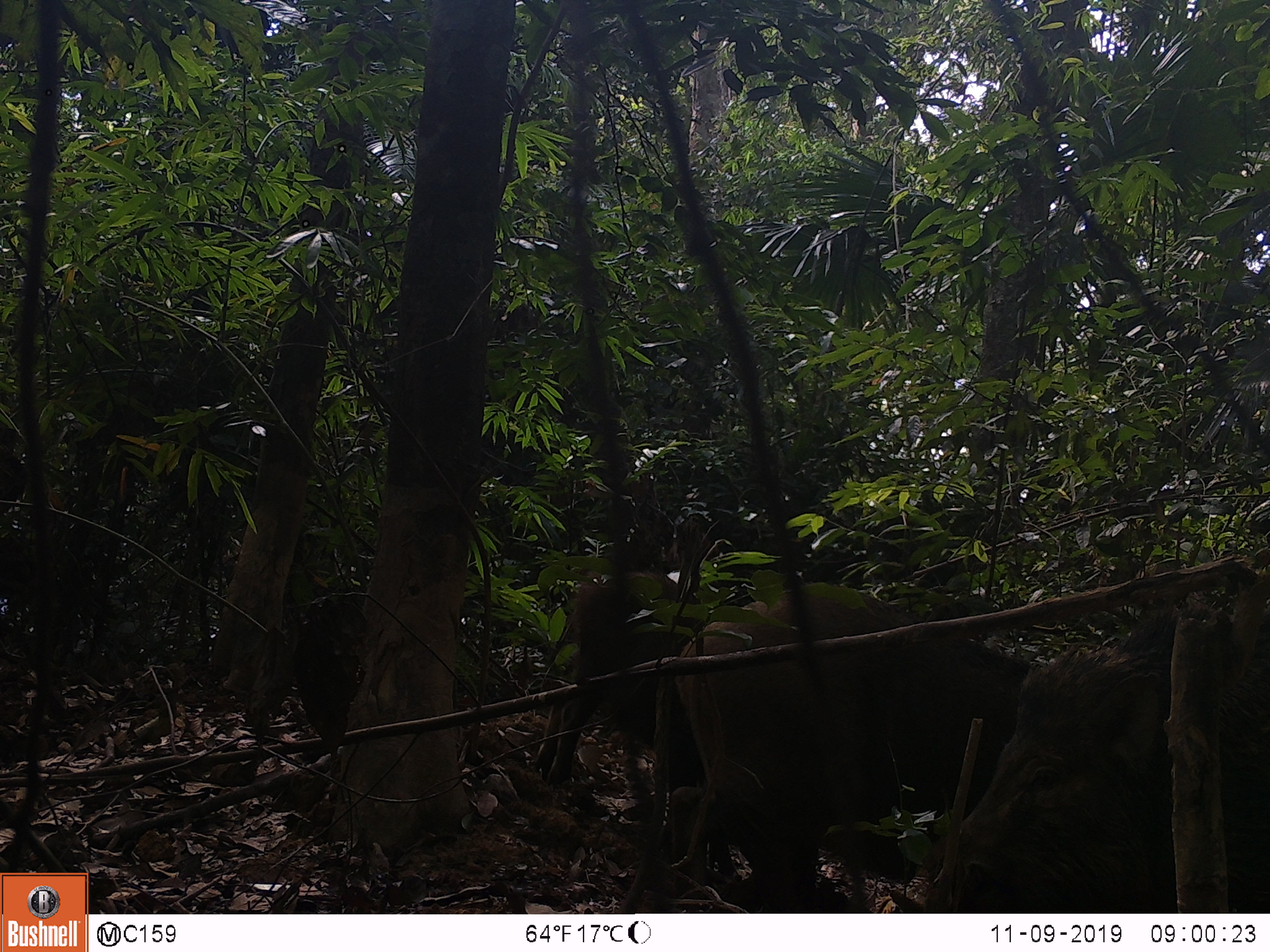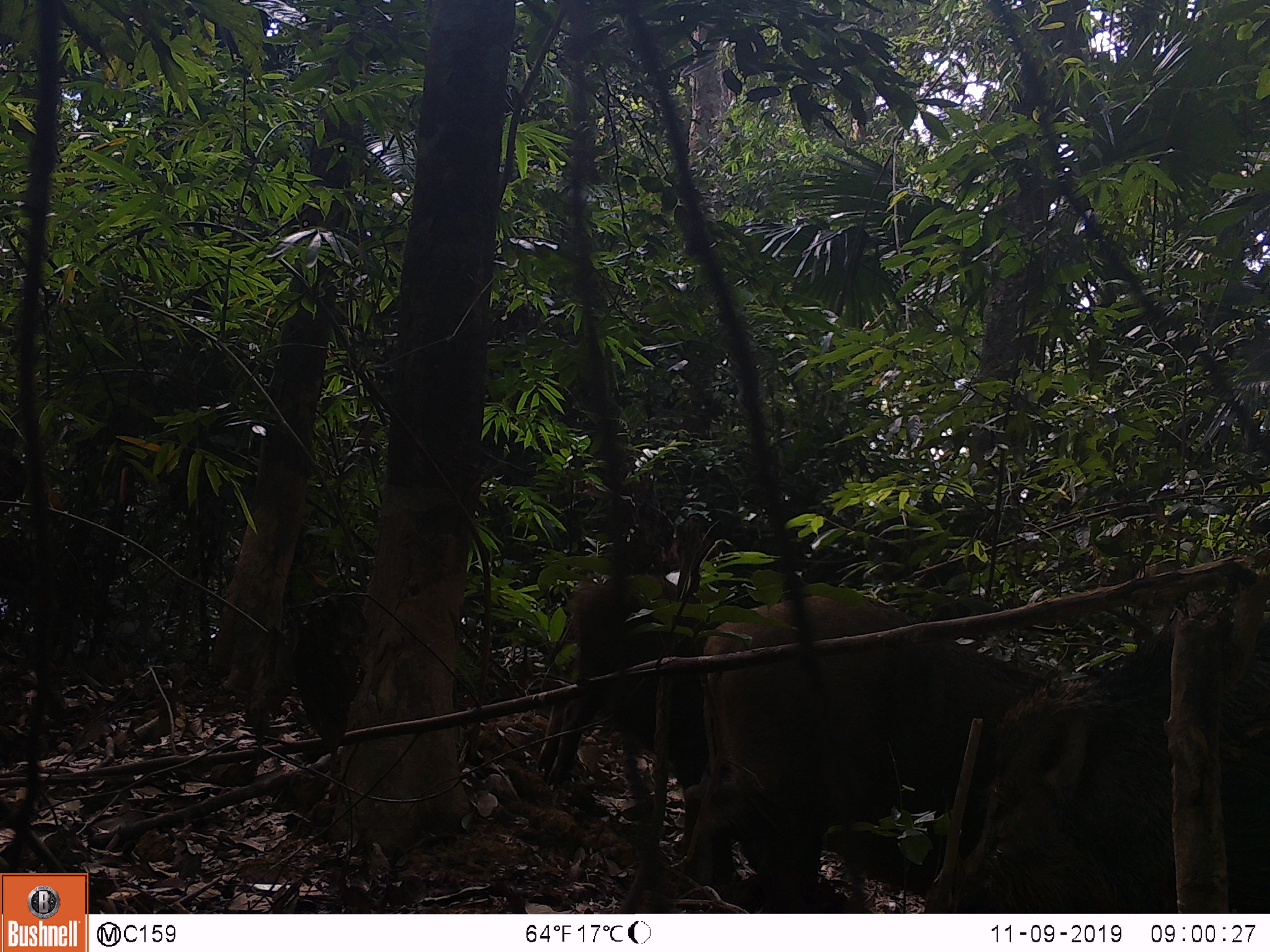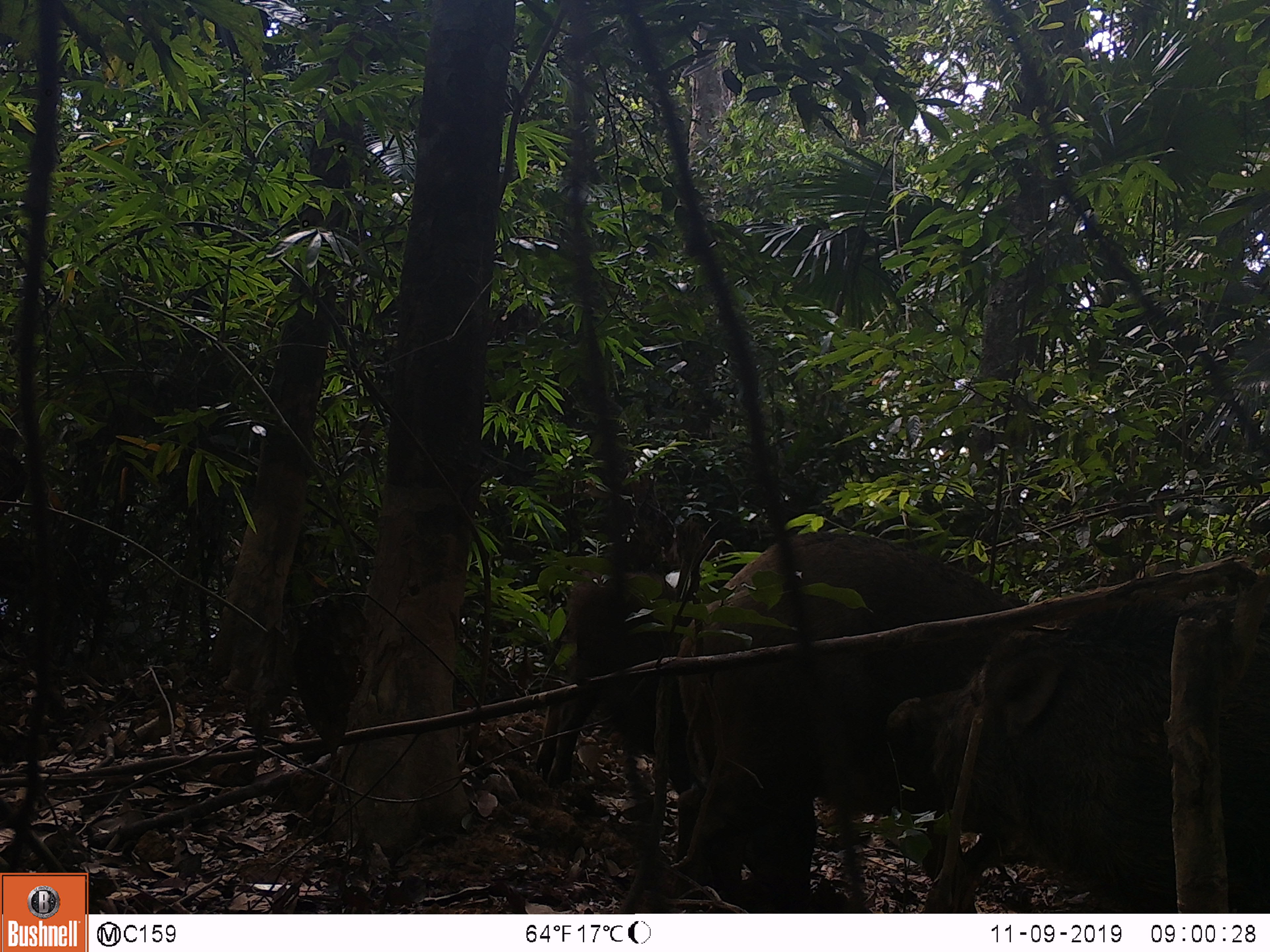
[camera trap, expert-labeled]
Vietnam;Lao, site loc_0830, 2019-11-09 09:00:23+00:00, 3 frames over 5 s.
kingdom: Animalia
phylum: Chordata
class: Mammalia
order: Artiodactyla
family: Suidae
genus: Sus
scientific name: Sus scrofa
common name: eurasian wild pig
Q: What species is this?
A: Eurasian wild pig (Sus scrofa).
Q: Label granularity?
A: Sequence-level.